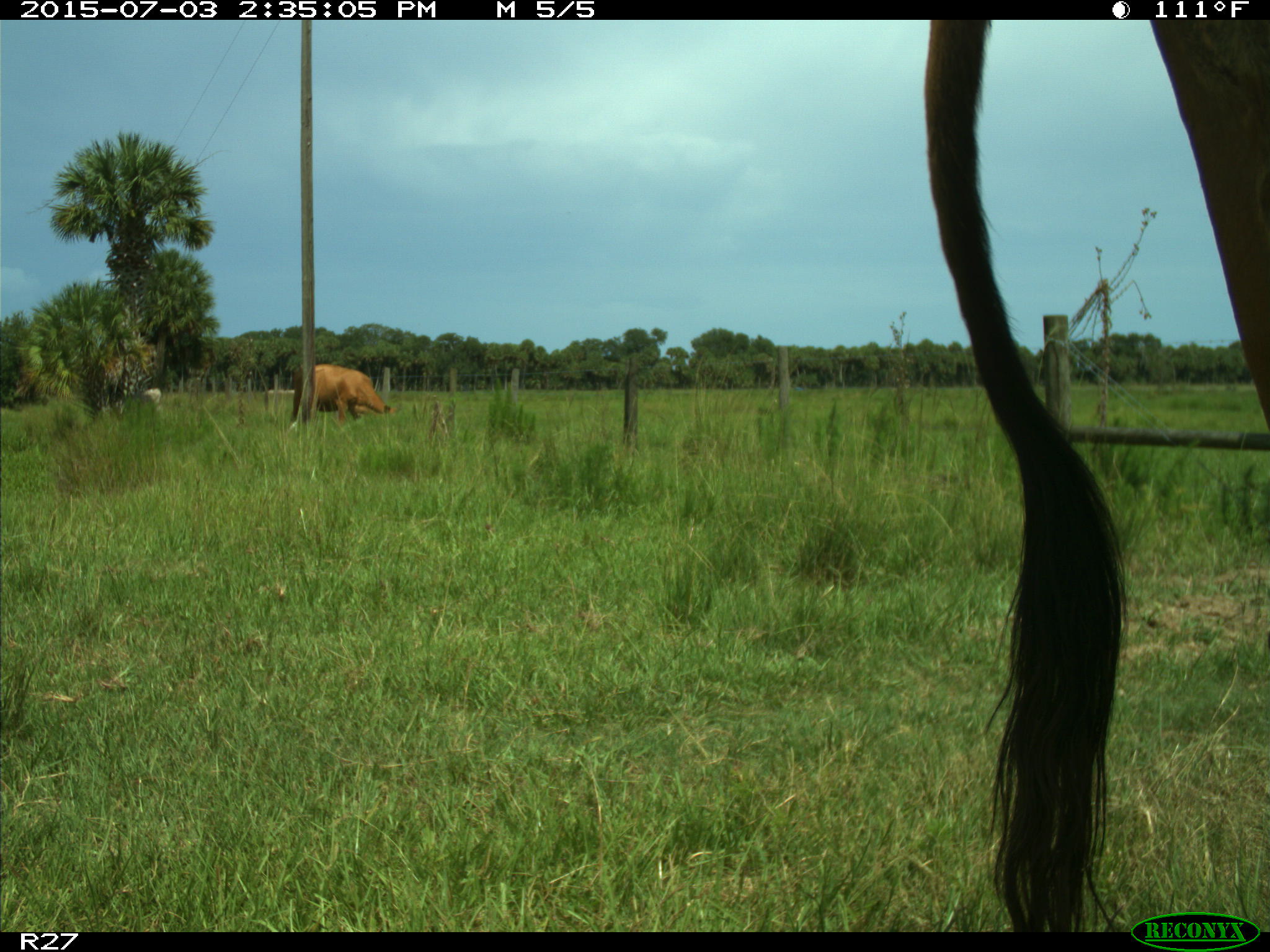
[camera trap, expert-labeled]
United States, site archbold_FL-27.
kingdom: Animalia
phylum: Chordata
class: Mammalia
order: Artiodactyla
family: Bovidae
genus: Bos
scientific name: Bos taurus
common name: domestic cow